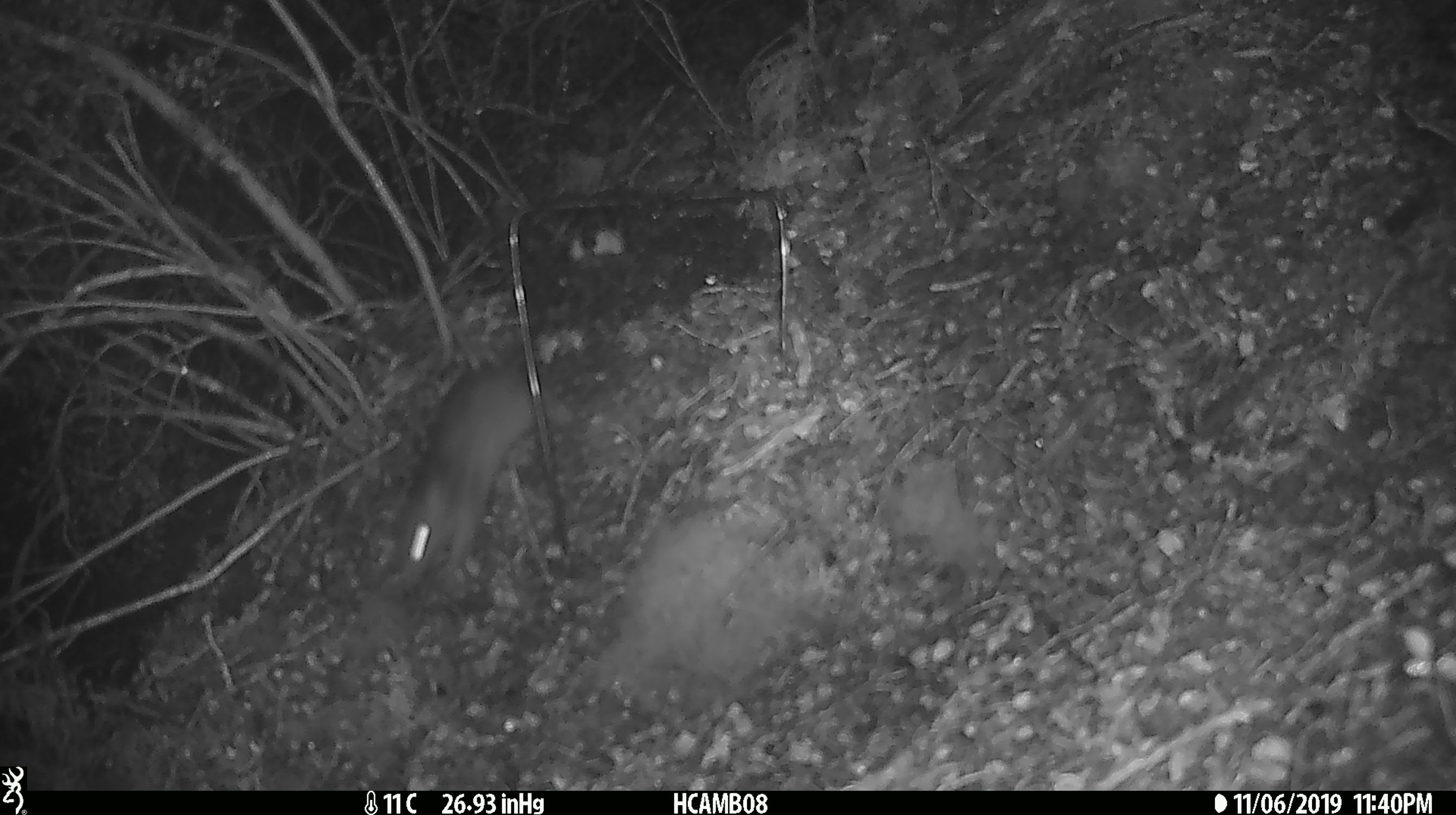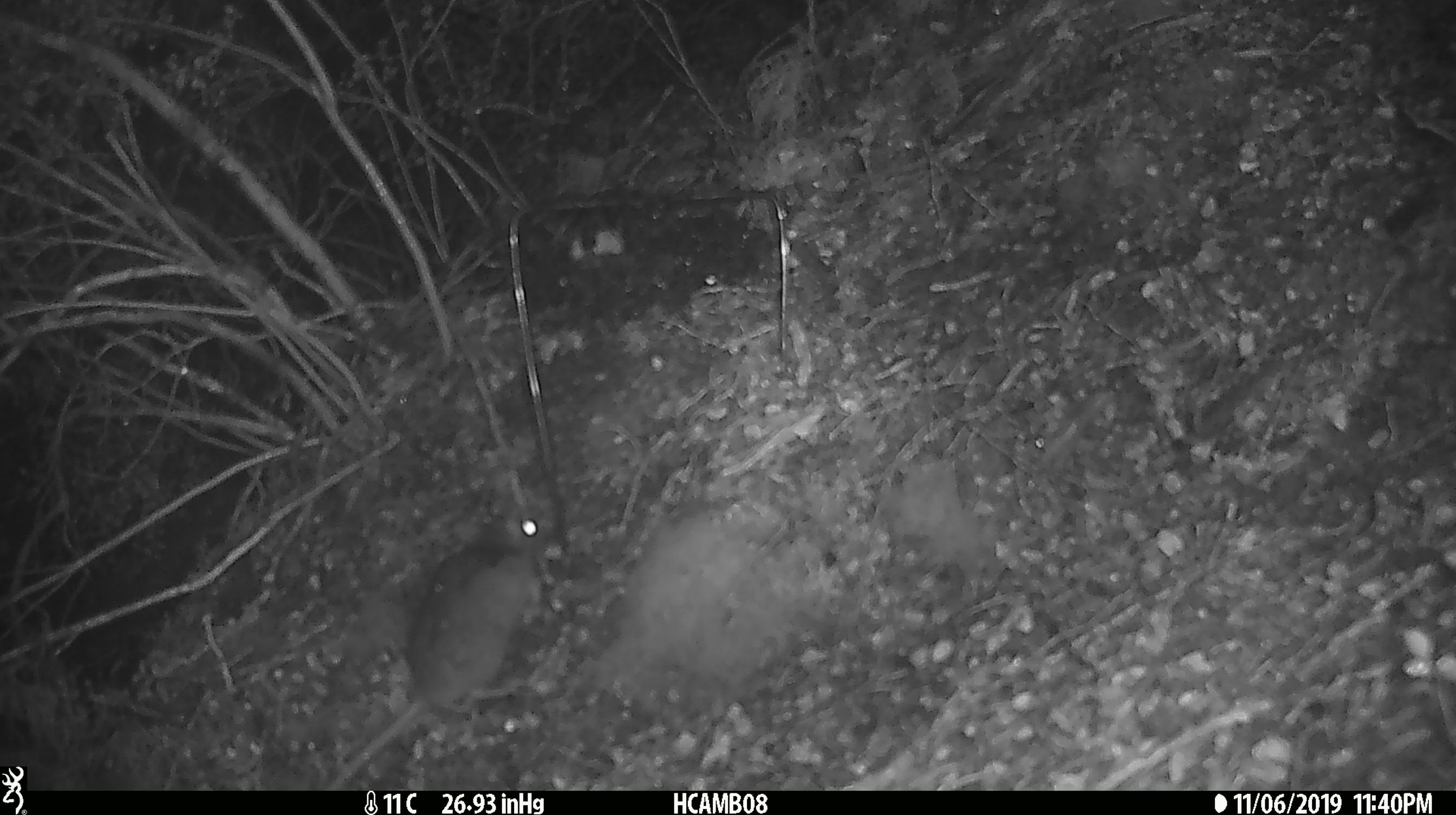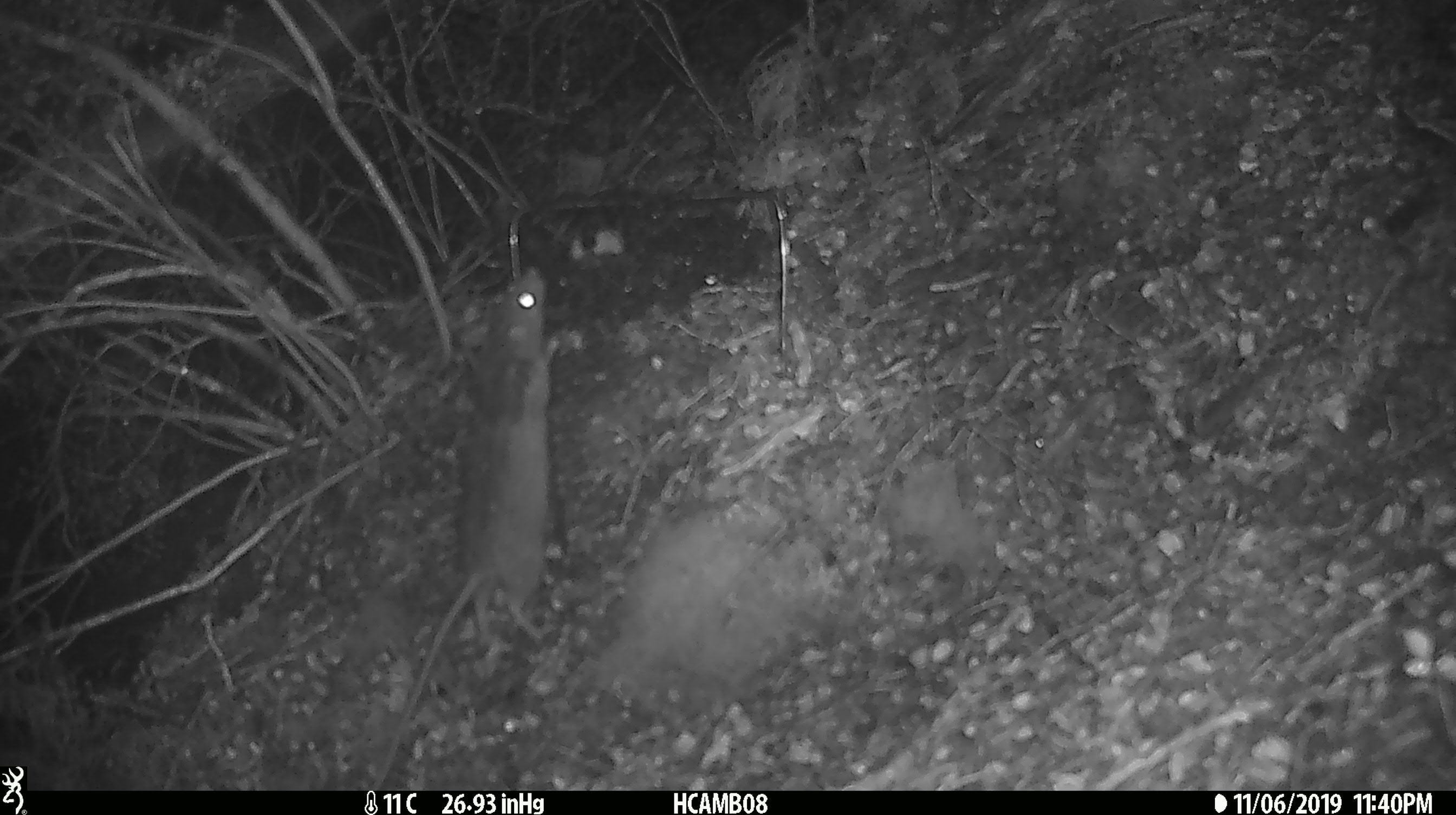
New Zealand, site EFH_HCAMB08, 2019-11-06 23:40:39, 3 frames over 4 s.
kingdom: Animalia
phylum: Chordata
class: Mammalia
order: Rodentia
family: Muridae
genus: Rattus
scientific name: Rattus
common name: rat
Rat (Rattus).